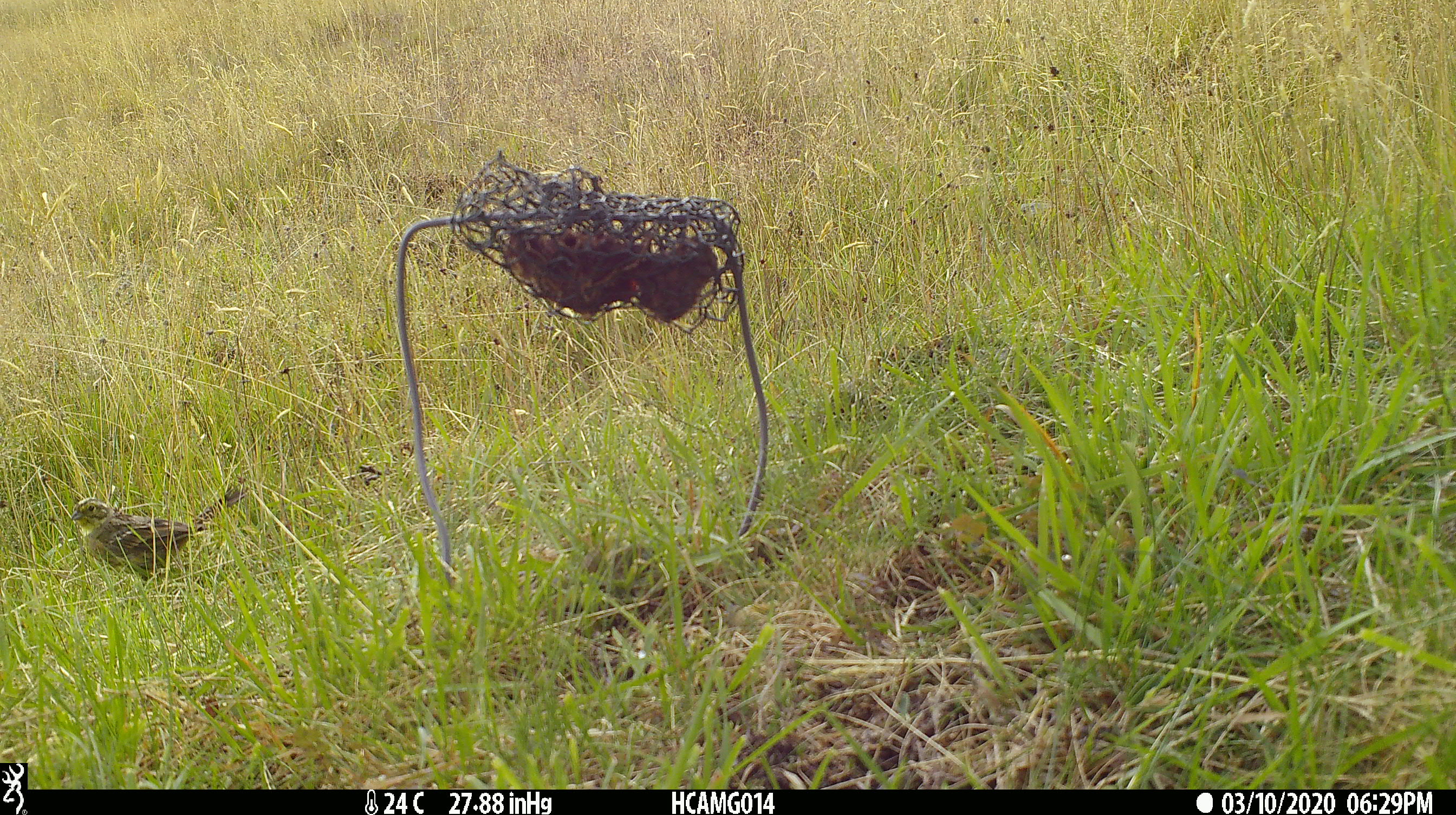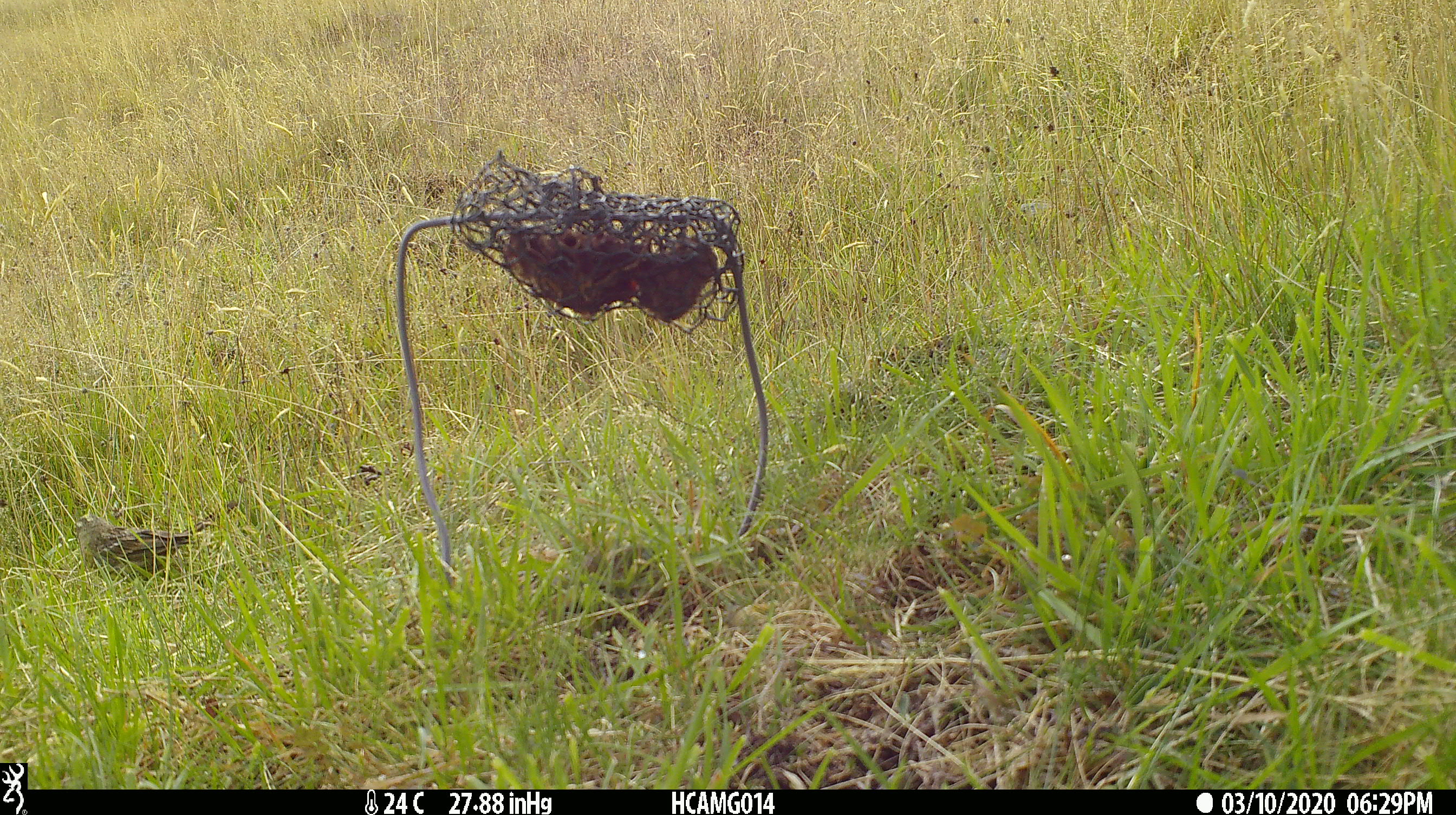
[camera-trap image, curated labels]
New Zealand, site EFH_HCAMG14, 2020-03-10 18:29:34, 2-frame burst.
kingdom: Animalia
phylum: Chordata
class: Aves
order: Passeriformes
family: Emberizidae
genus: Emberiza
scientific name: Emberiza citrinella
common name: yellowhammer